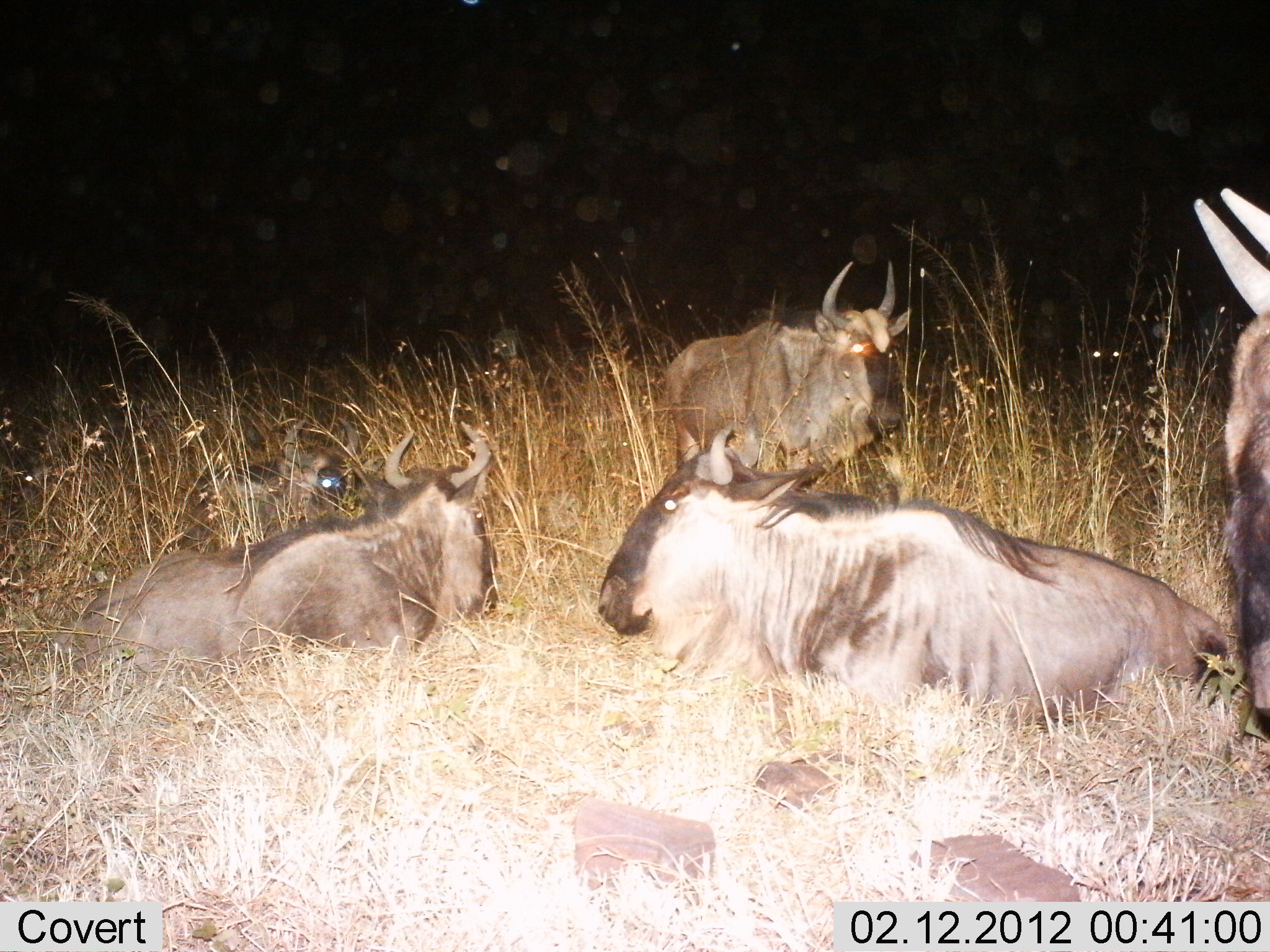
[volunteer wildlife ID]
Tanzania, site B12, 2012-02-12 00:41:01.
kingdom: Animalia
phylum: Chordata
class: Mammalia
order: Artiodactyla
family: Bovidae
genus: Connochaetes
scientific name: Connochaetes taurinus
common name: blue wildebeest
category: wildebeest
Wildebeest (blue wildebeest) (Connochaetes taurinus), count 5. Behavior (volunteer vote fractions): standing 45%, resting 100%, moving 3%, interacting 0%. Young present (vote fraction): 6%. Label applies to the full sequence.